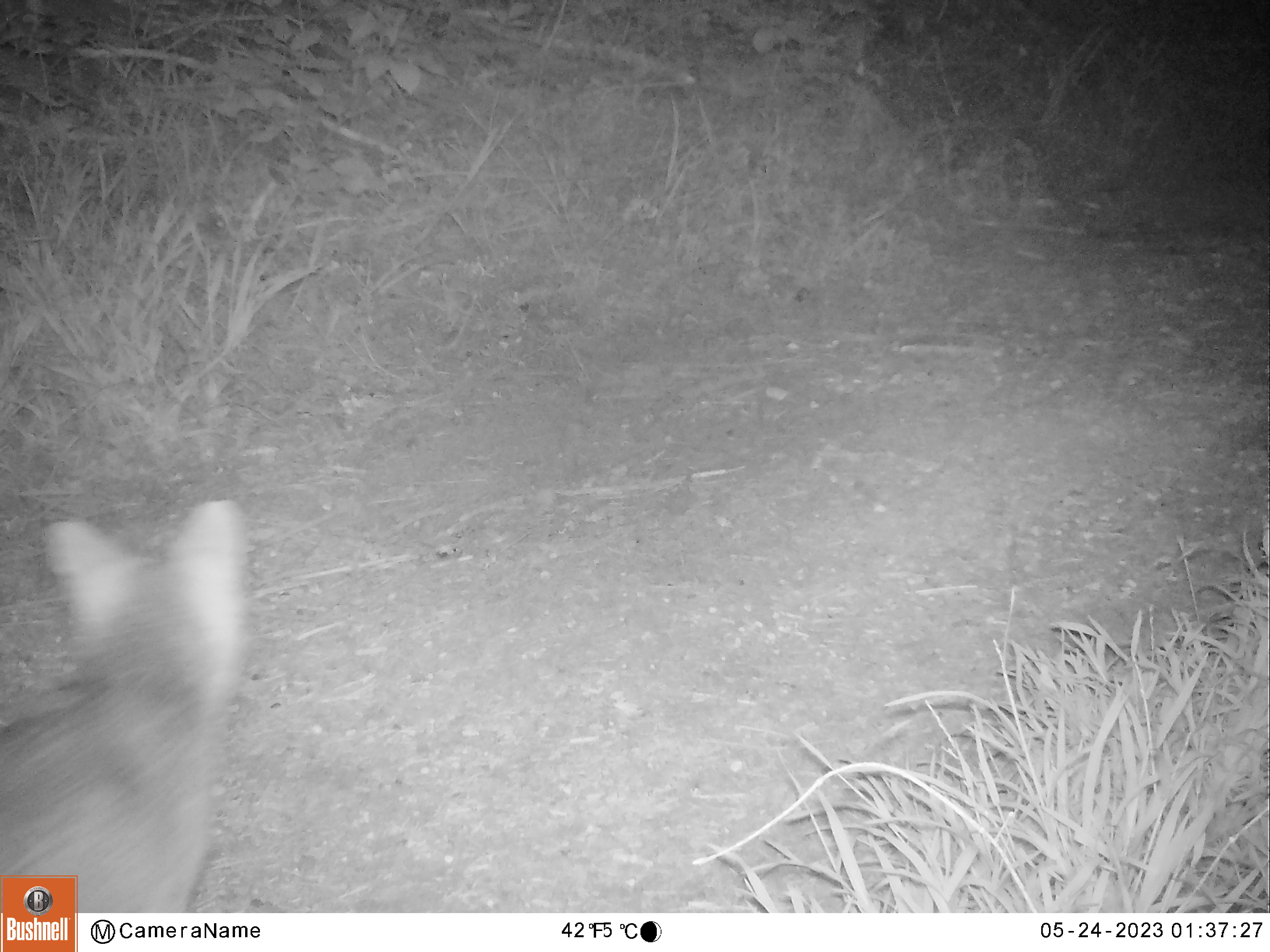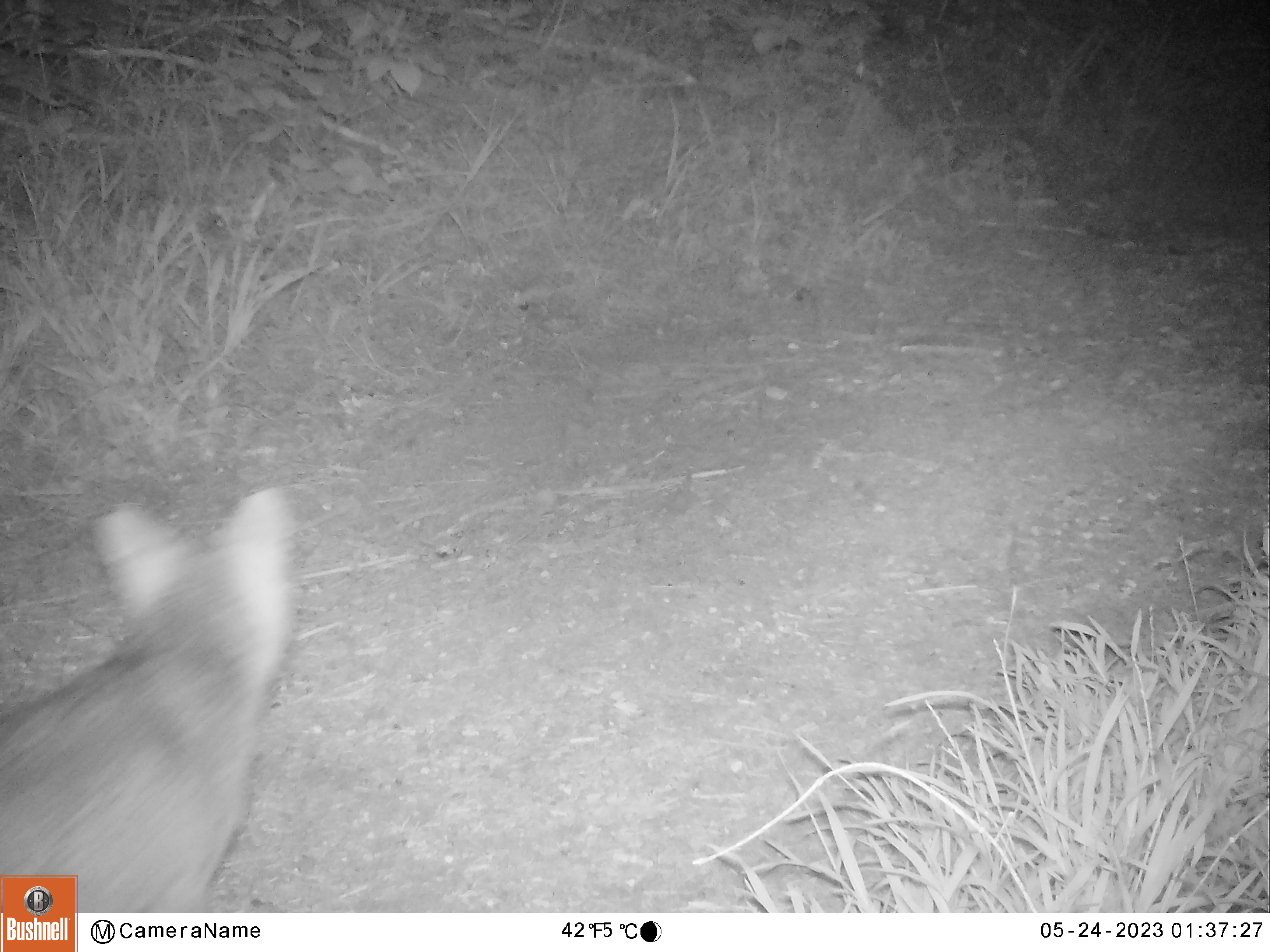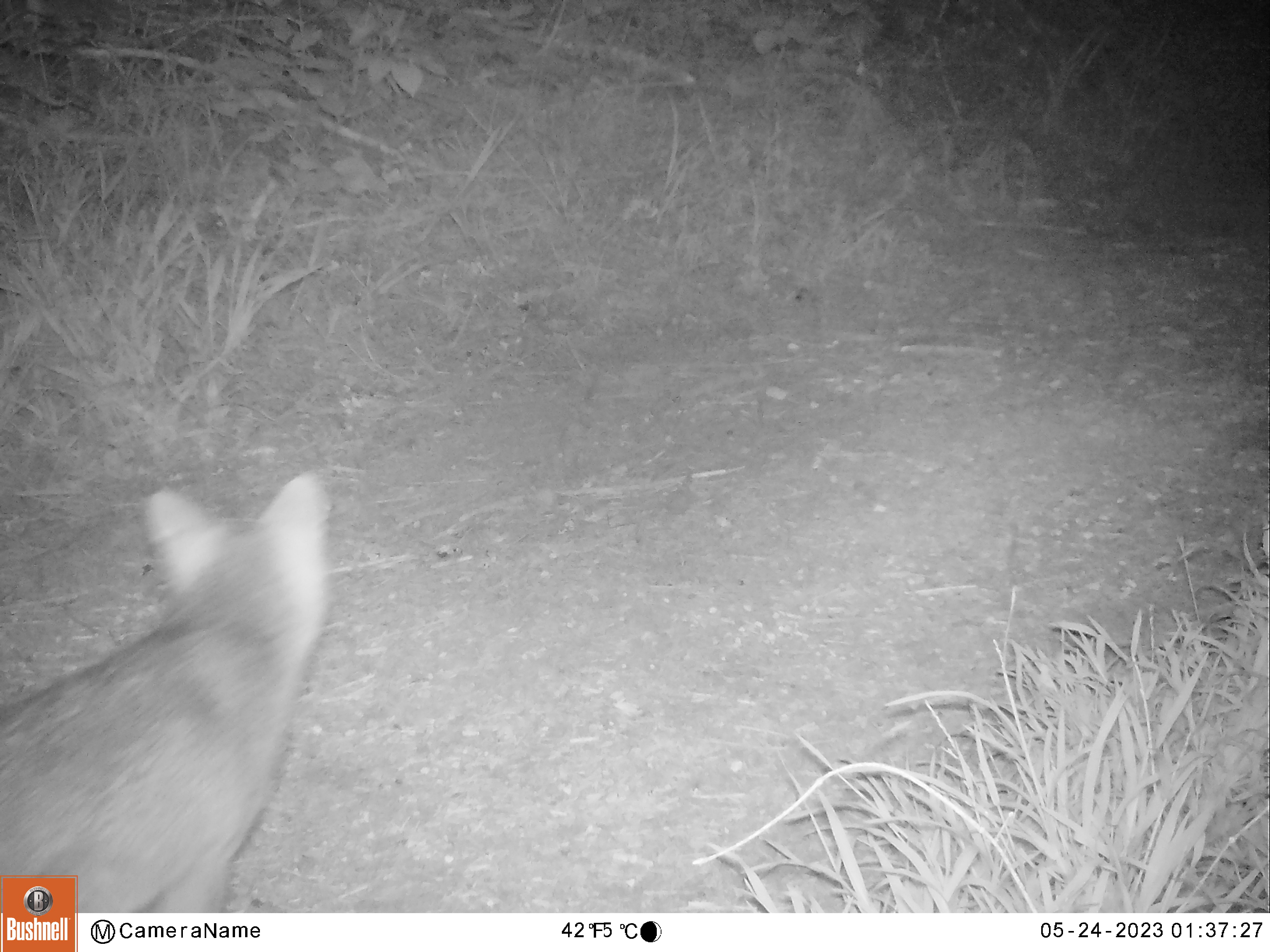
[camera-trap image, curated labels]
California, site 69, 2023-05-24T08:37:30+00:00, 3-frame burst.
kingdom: Animalia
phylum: Chordata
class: Mammalia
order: Carnivora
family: Canidae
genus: Urocyon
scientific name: Urocyon cinereoargenteus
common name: gray fox